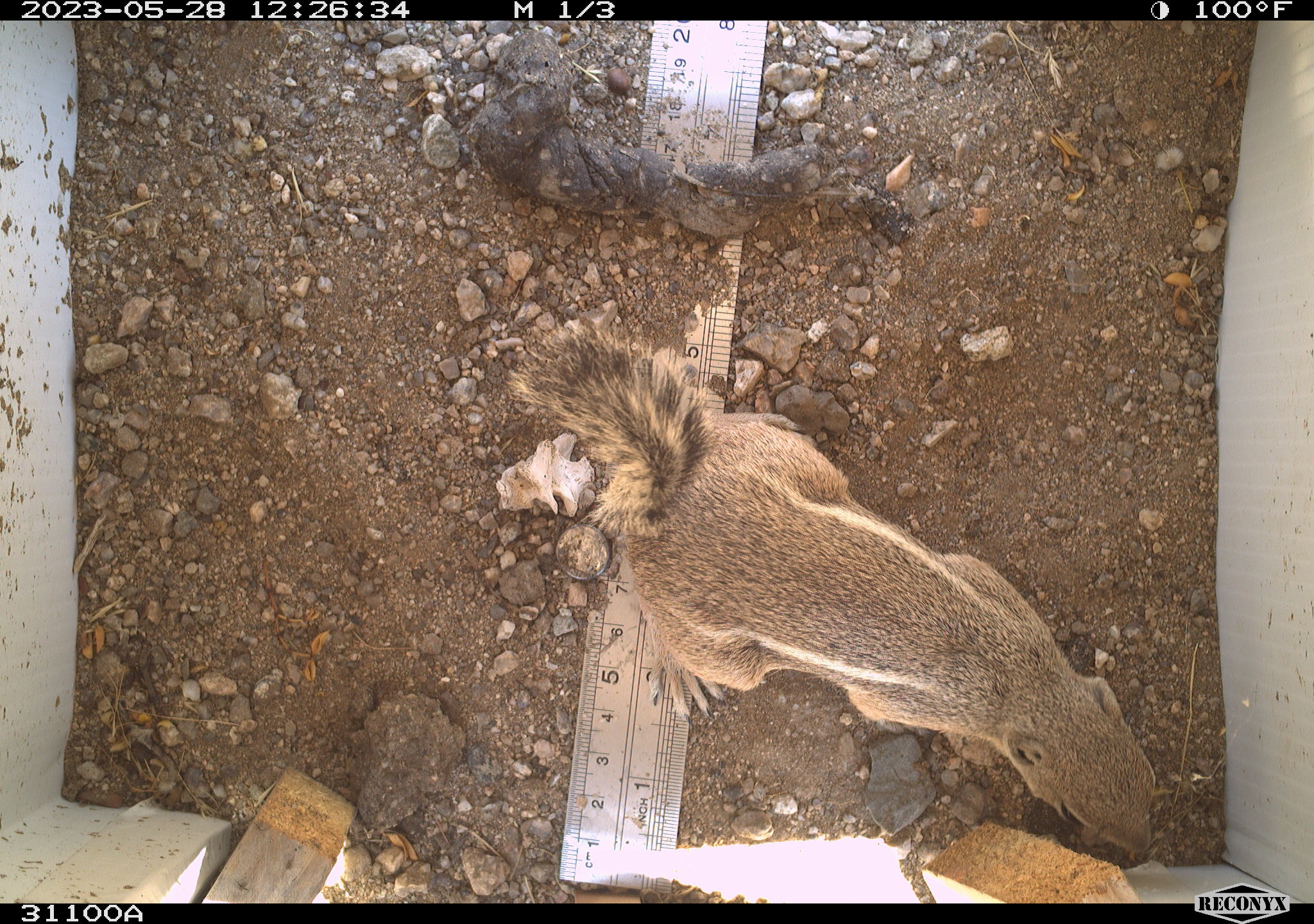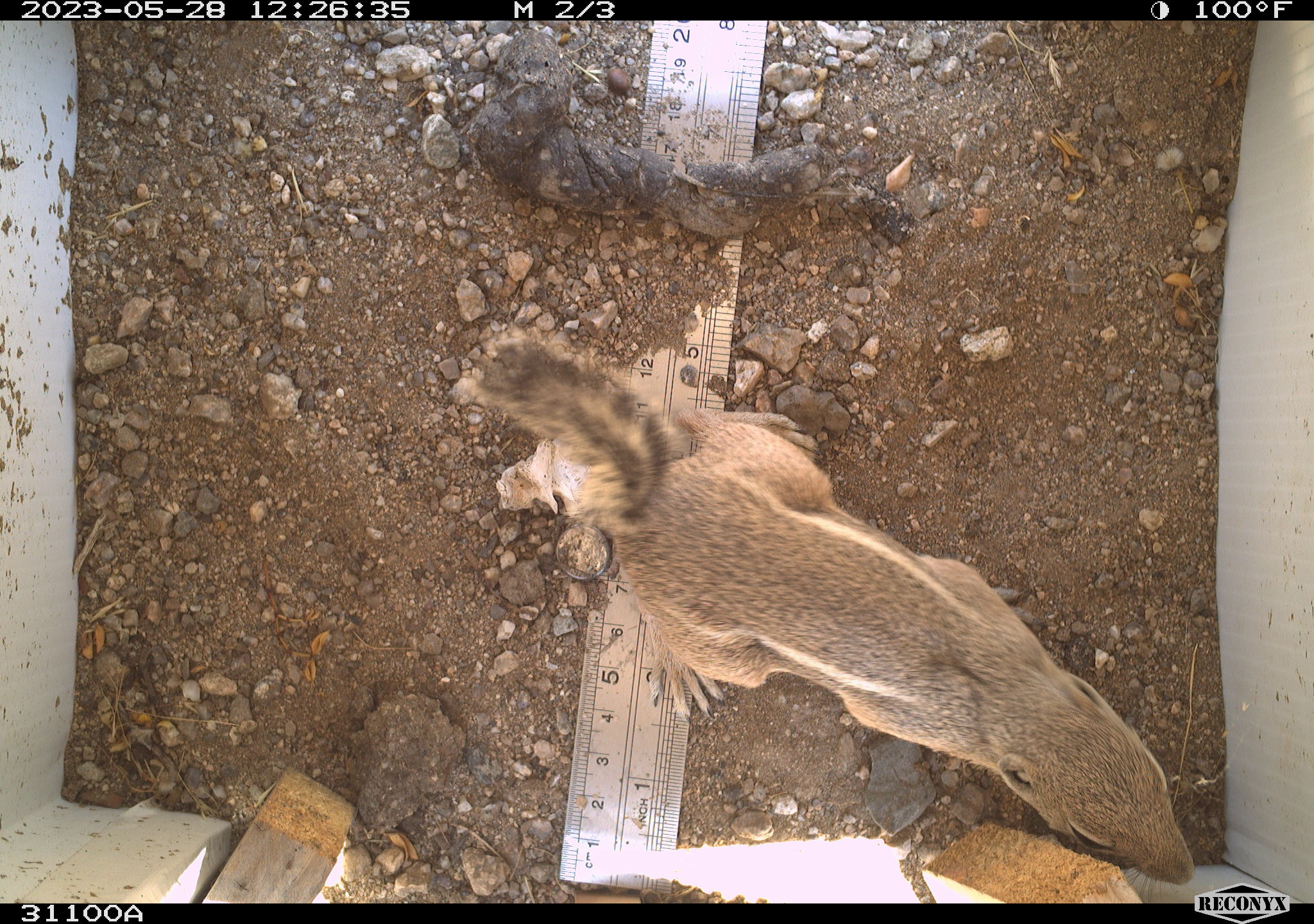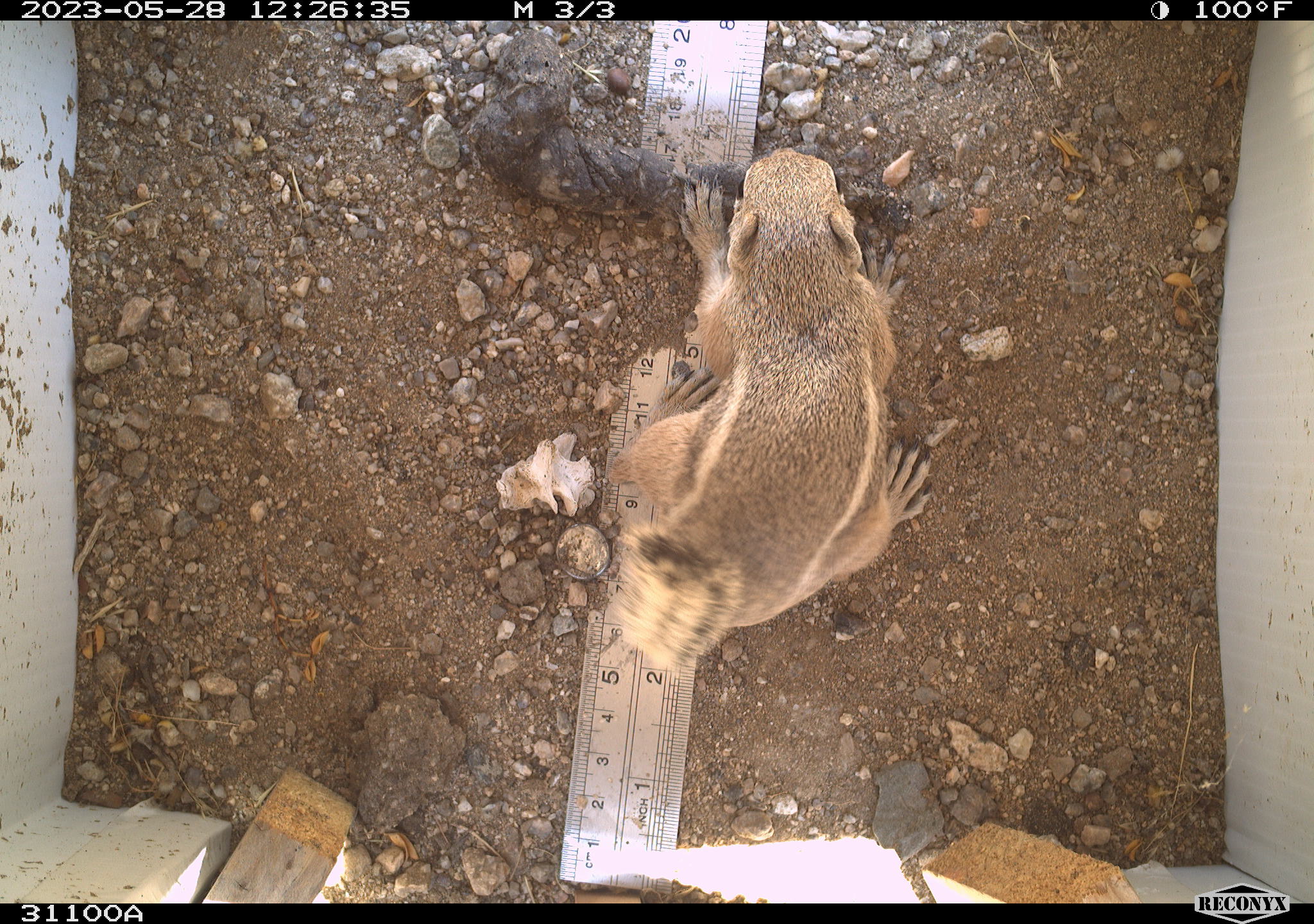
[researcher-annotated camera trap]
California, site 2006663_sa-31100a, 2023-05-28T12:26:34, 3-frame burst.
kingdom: Animalia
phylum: Chordata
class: Mammalia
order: Rodentia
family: Sciuridae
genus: Ammospermophilus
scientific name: Ammospermophilus leucurus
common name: white-tailed antelope squirrel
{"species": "white-tailed antelope squirrel (Ammospermophilus leucurus)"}